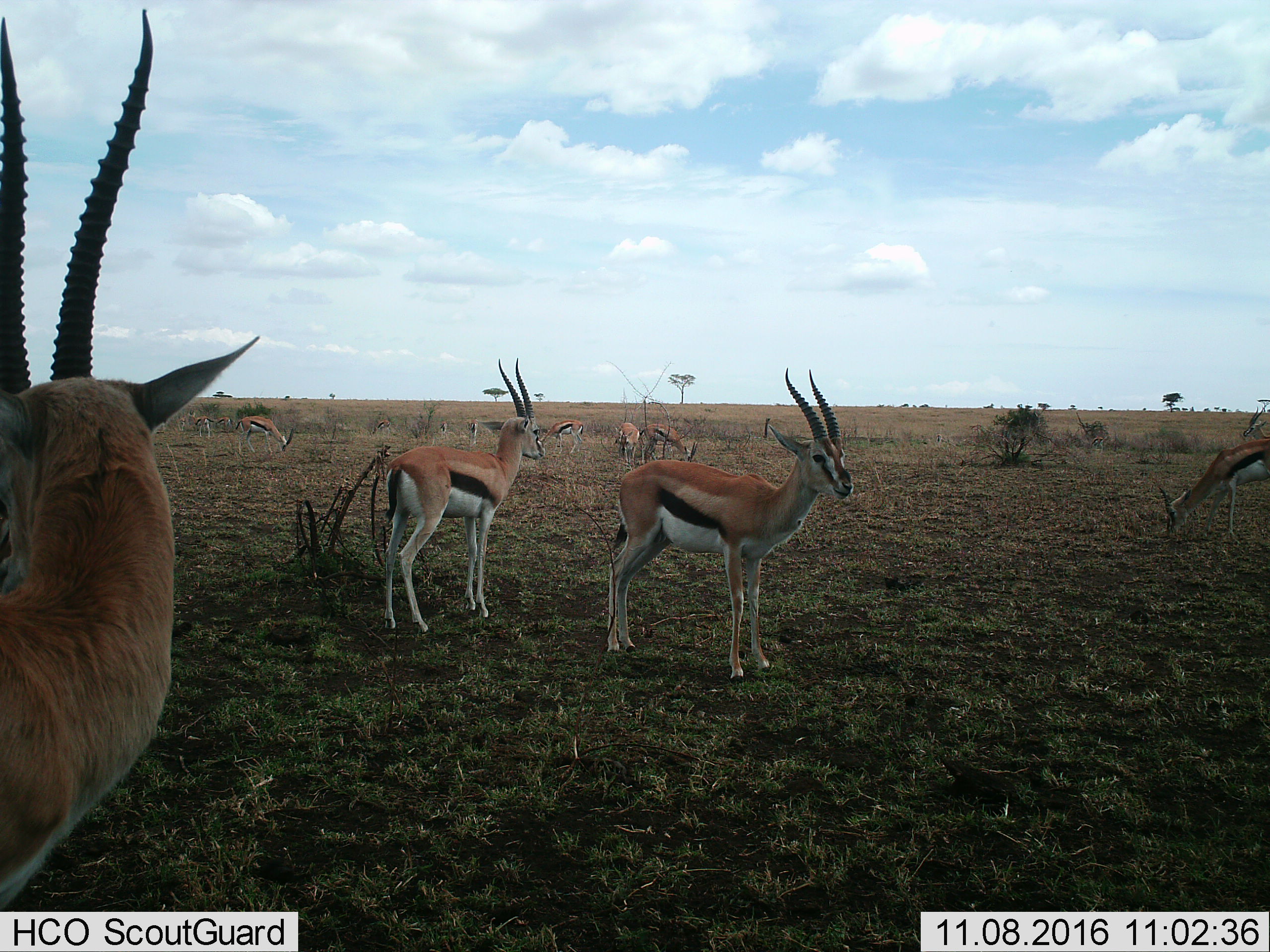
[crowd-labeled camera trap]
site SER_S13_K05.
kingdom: Animalia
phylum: Chordata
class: Mammalia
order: Artiodactyla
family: Bovidae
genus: Eudorcas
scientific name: Eudorcas thomsonii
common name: thomson's gazelle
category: gazellethomsons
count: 11-50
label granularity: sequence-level